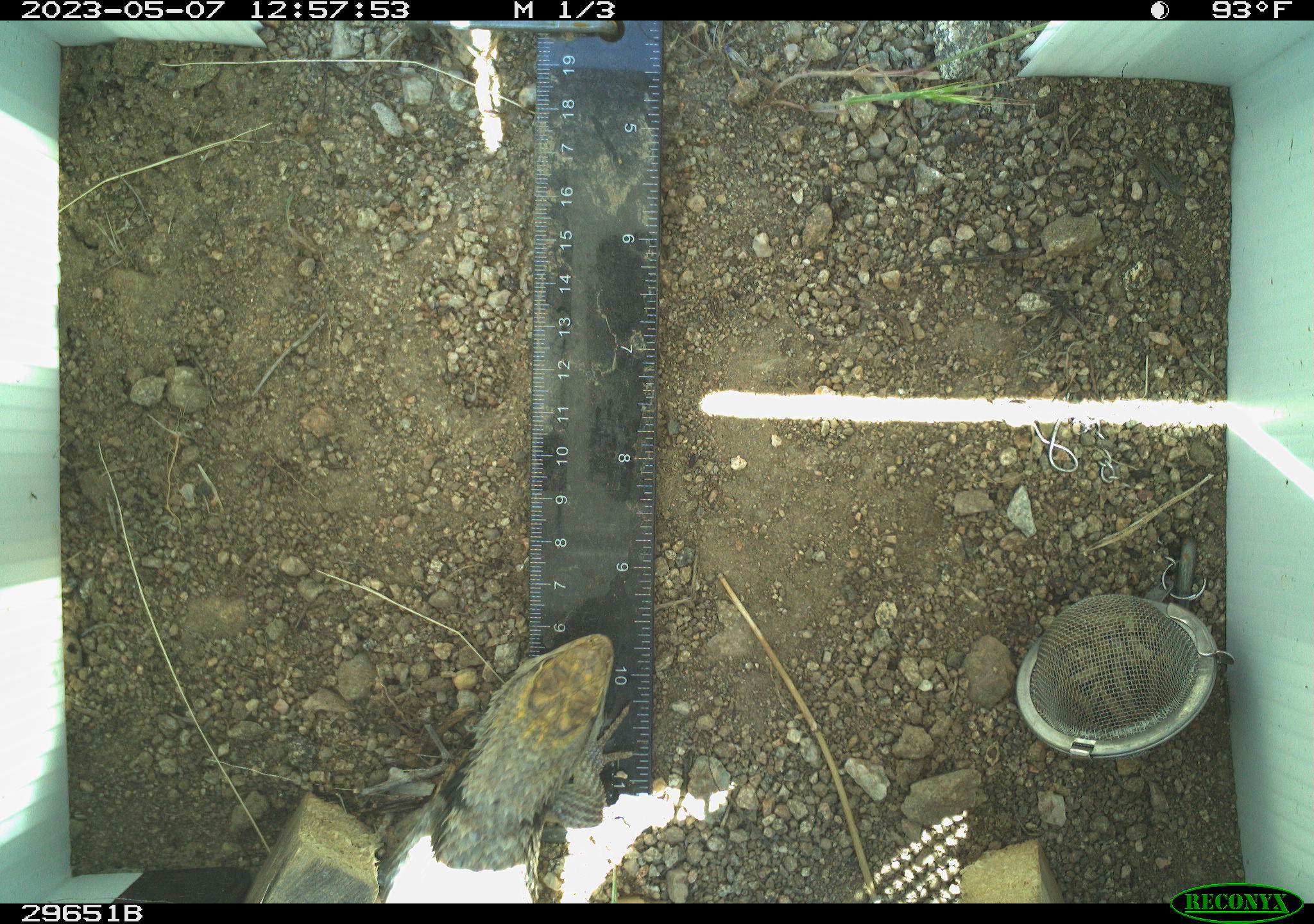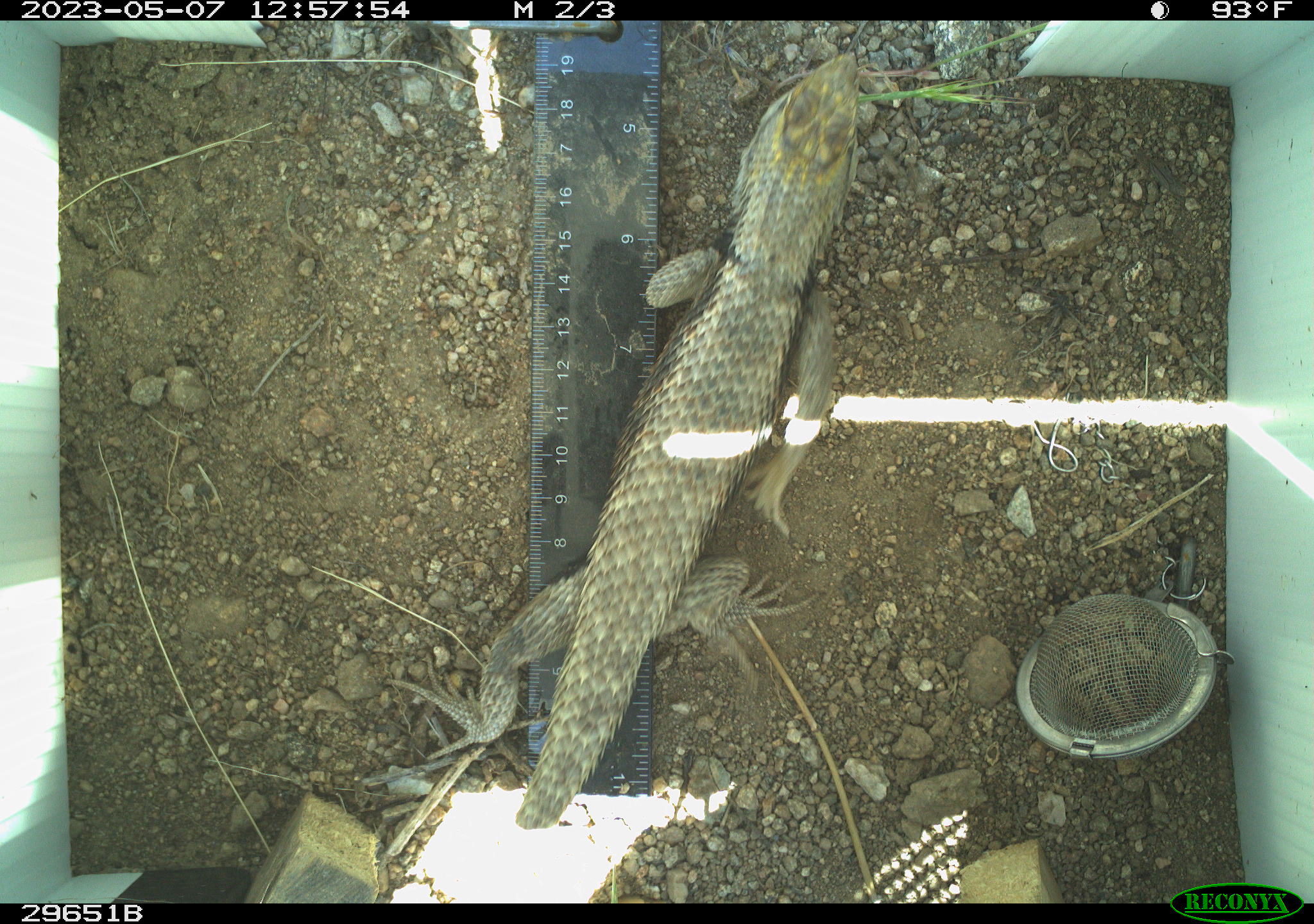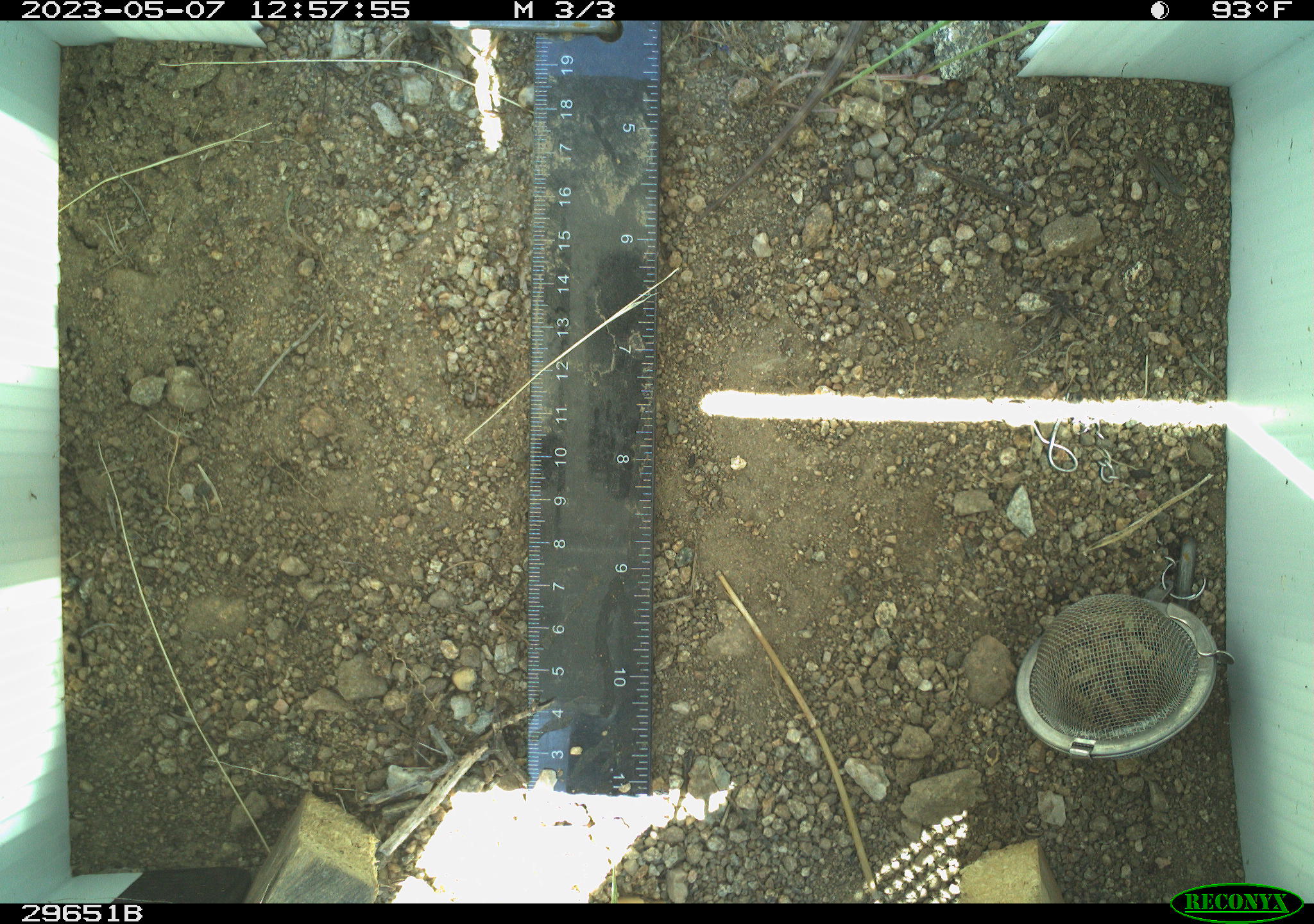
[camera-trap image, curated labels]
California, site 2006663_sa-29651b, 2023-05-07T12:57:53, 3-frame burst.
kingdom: Animalia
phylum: Chordata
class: Reptilia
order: Squamata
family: Phrynosomatidae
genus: Sceloporus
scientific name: Sceloporus uniformis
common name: yellow-backed spiny lizard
Yellow-backed spiny lizard (Sceloporus uniformis).